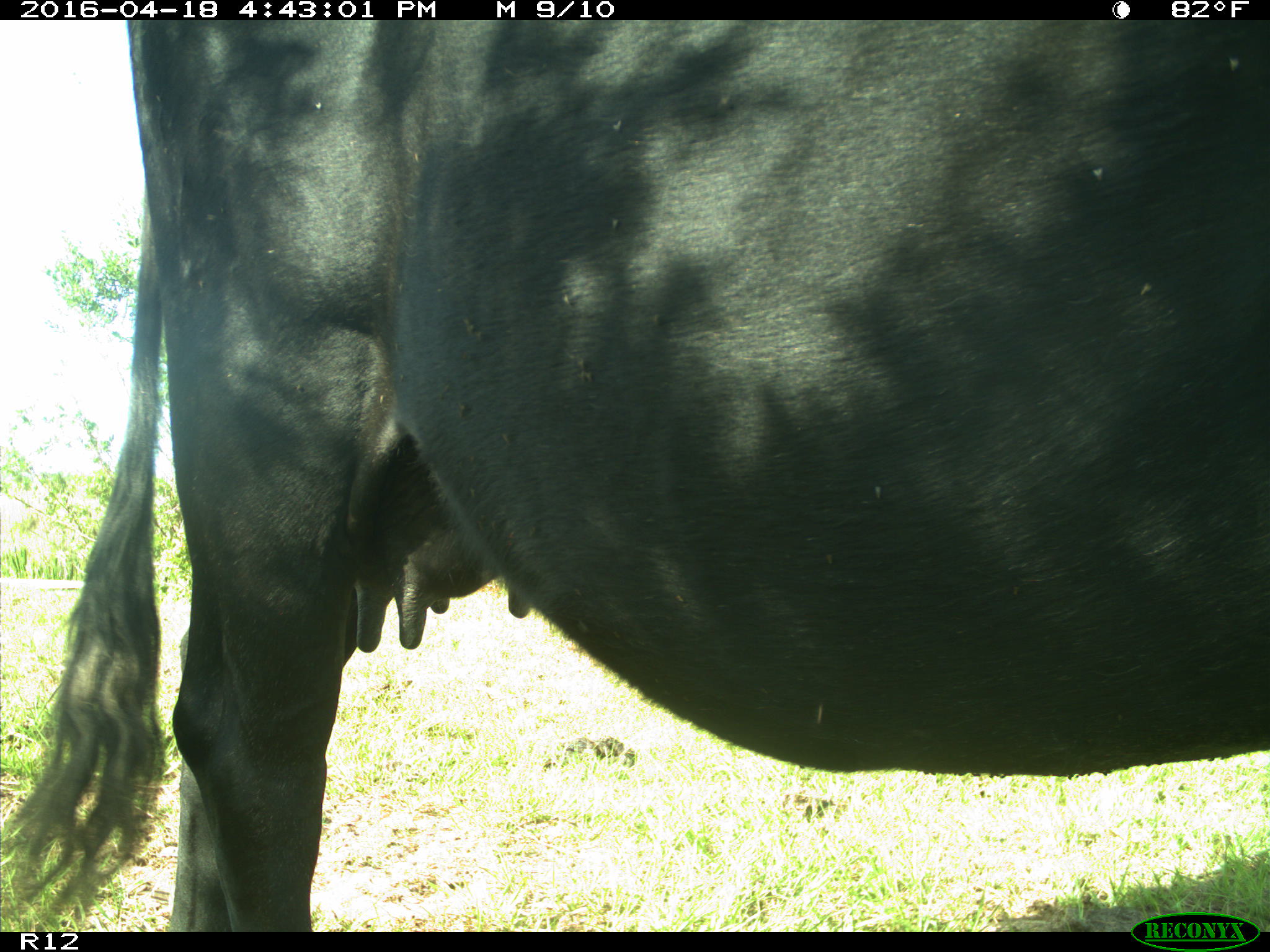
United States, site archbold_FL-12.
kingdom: Animalia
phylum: Chordata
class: Mammalia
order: Artiodactyla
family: Bovidae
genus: Bos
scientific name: Bos taurus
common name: domestic cow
Bos taurus (domestic cow).